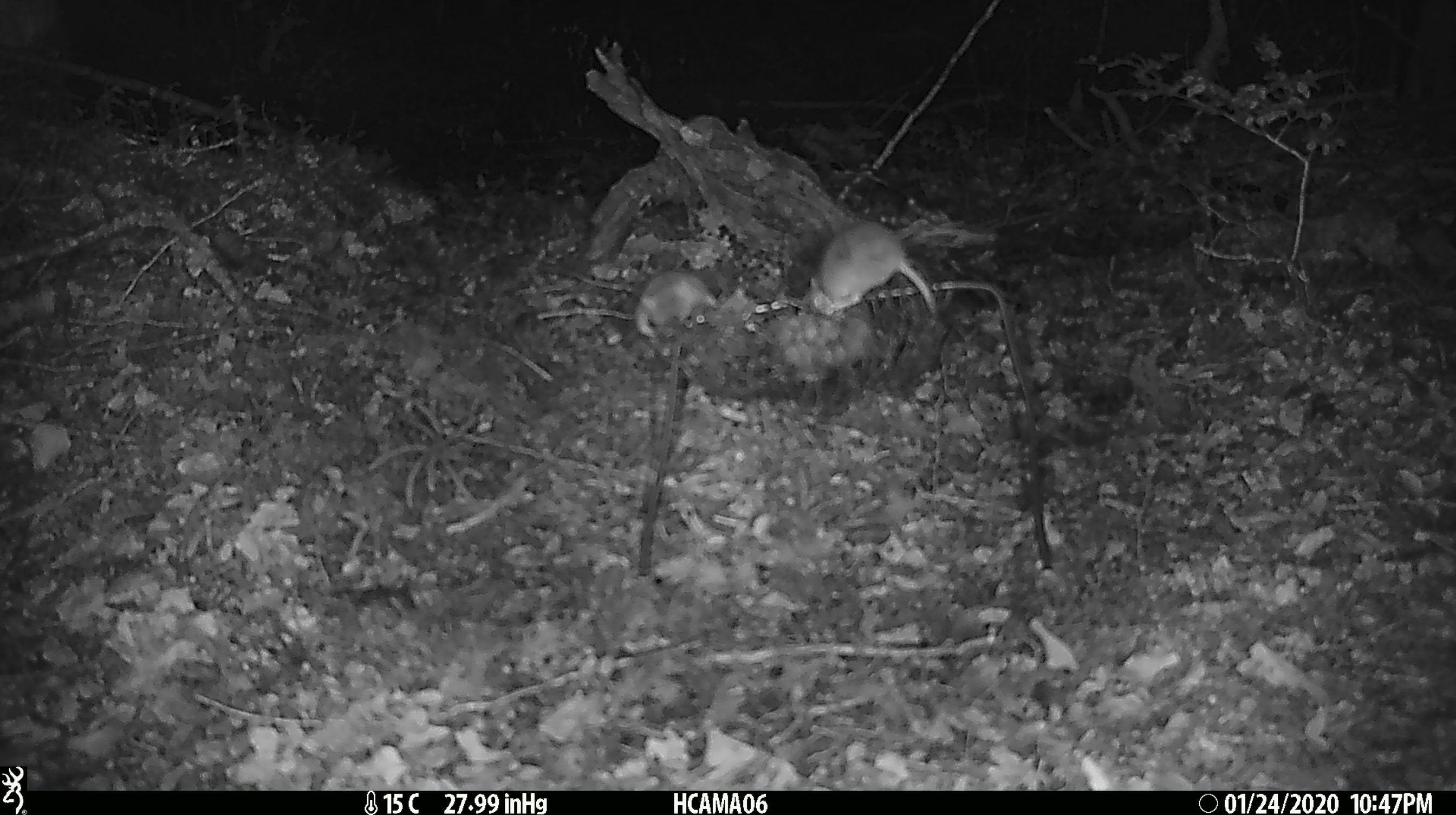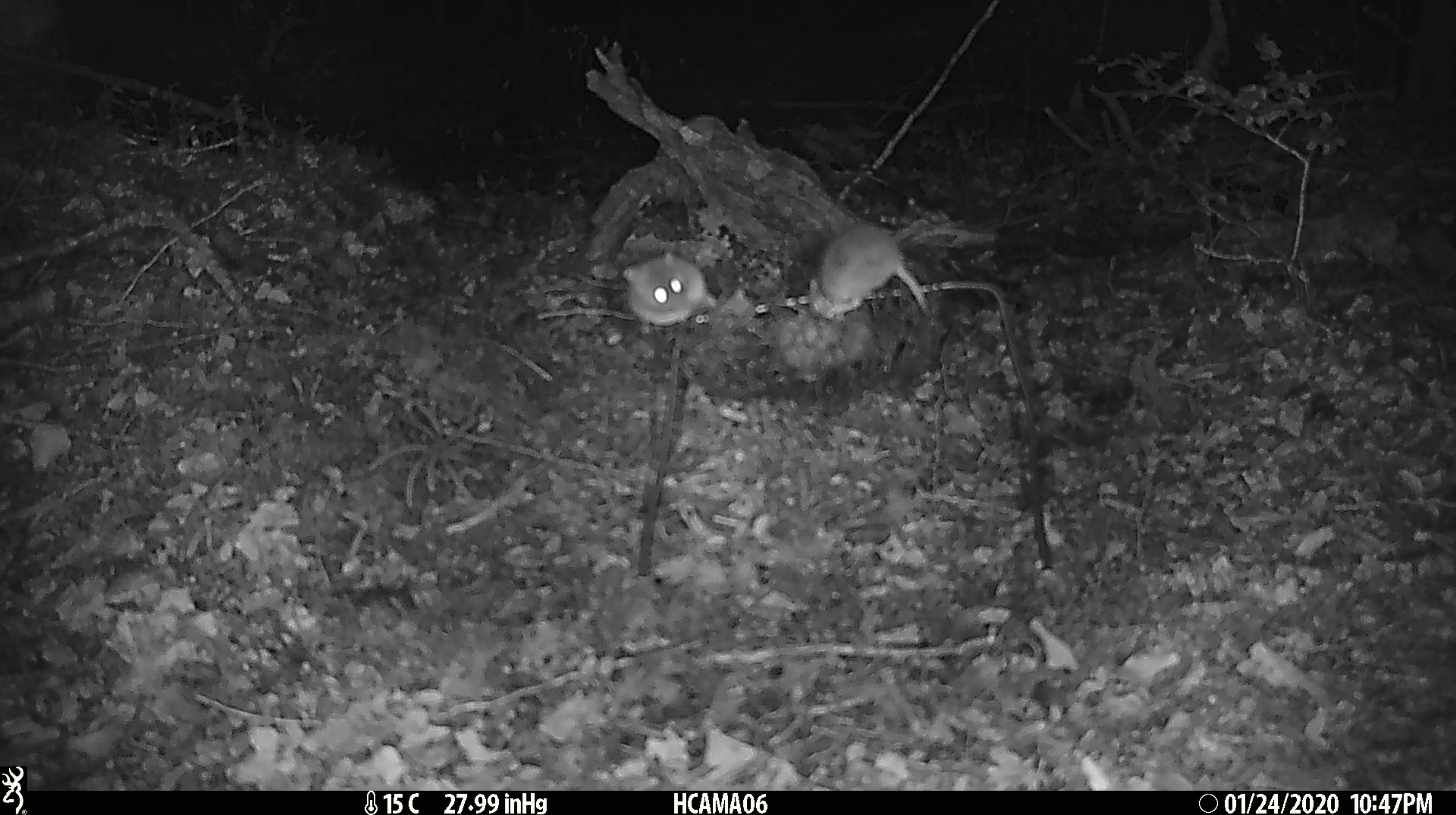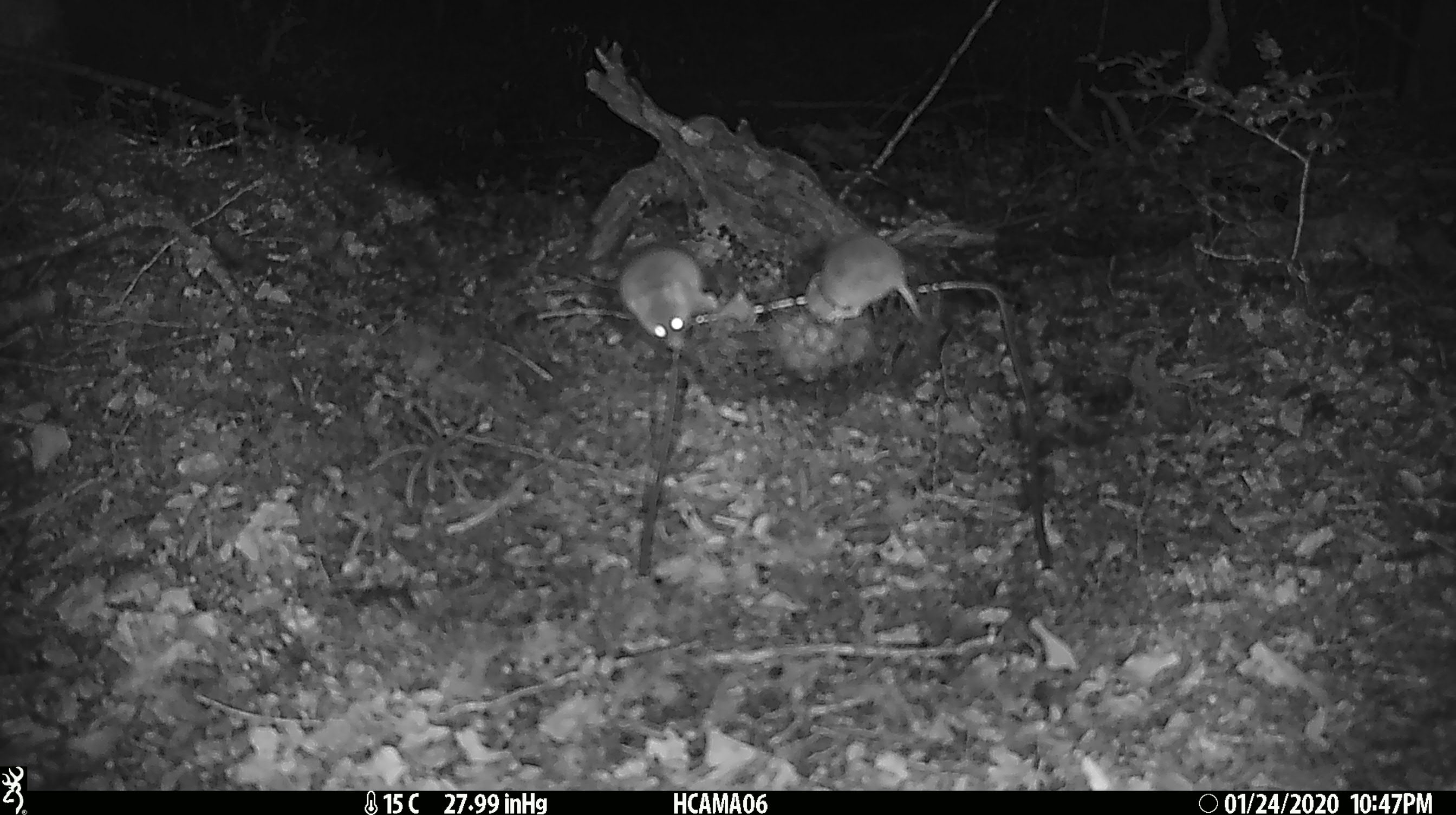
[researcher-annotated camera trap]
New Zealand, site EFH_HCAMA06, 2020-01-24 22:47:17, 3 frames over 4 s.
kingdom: Animalia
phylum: Chordata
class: Mammalia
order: Rodentia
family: Muridae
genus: Mus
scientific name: Mus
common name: mouse